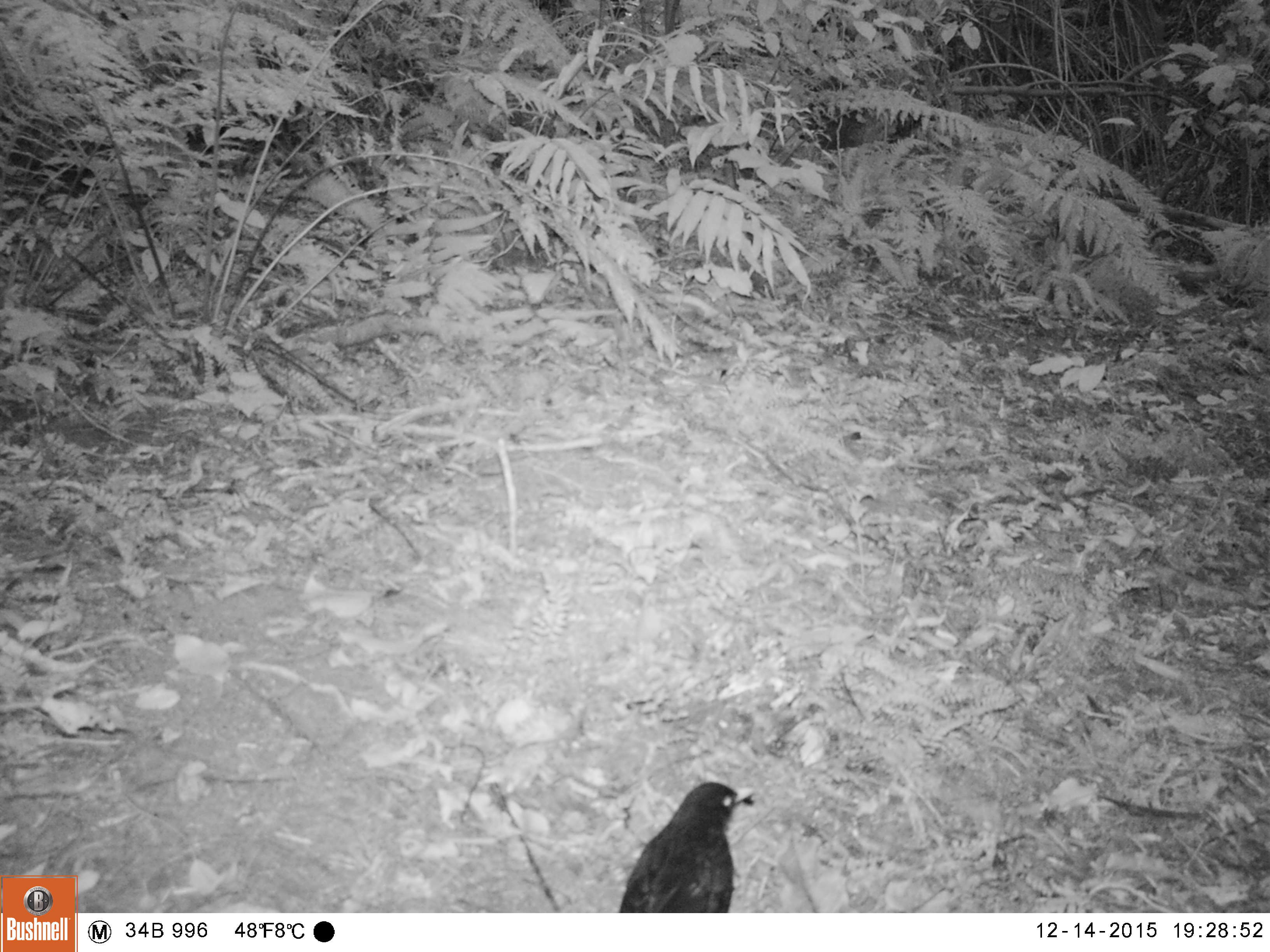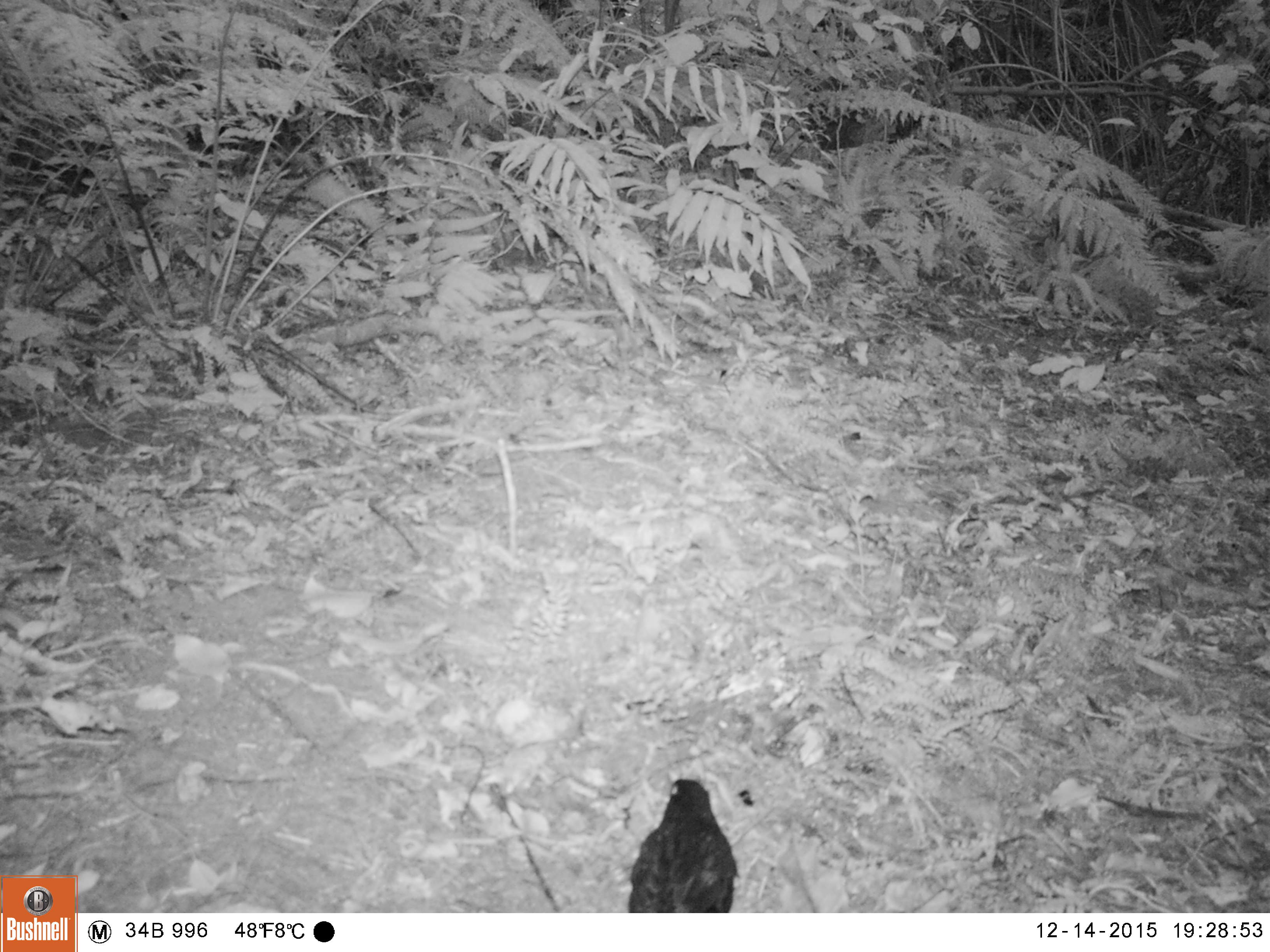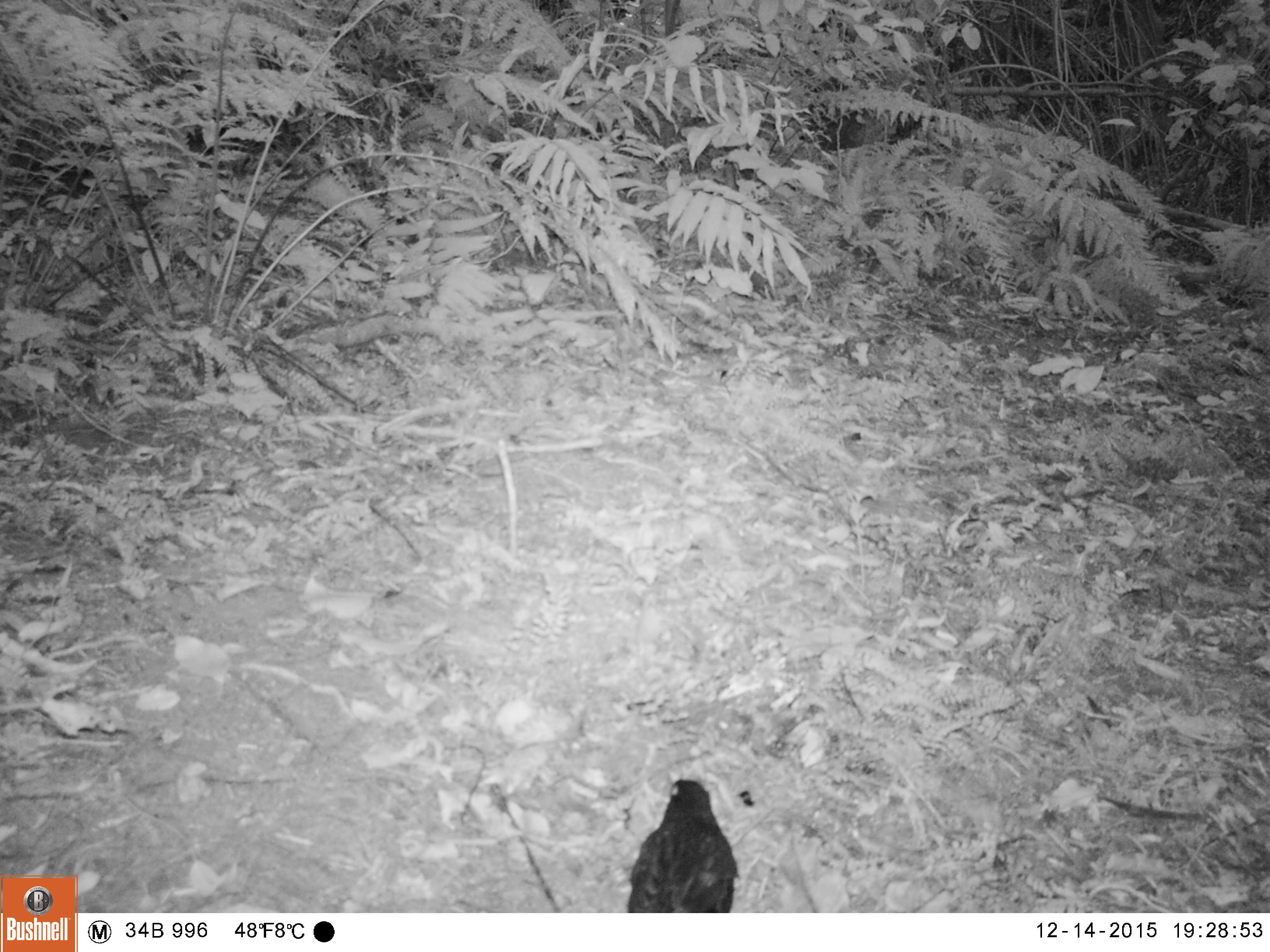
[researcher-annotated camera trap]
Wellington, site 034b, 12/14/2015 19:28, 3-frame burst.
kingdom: Animalia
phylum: Chordata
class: Aves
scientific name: Aves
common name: bird